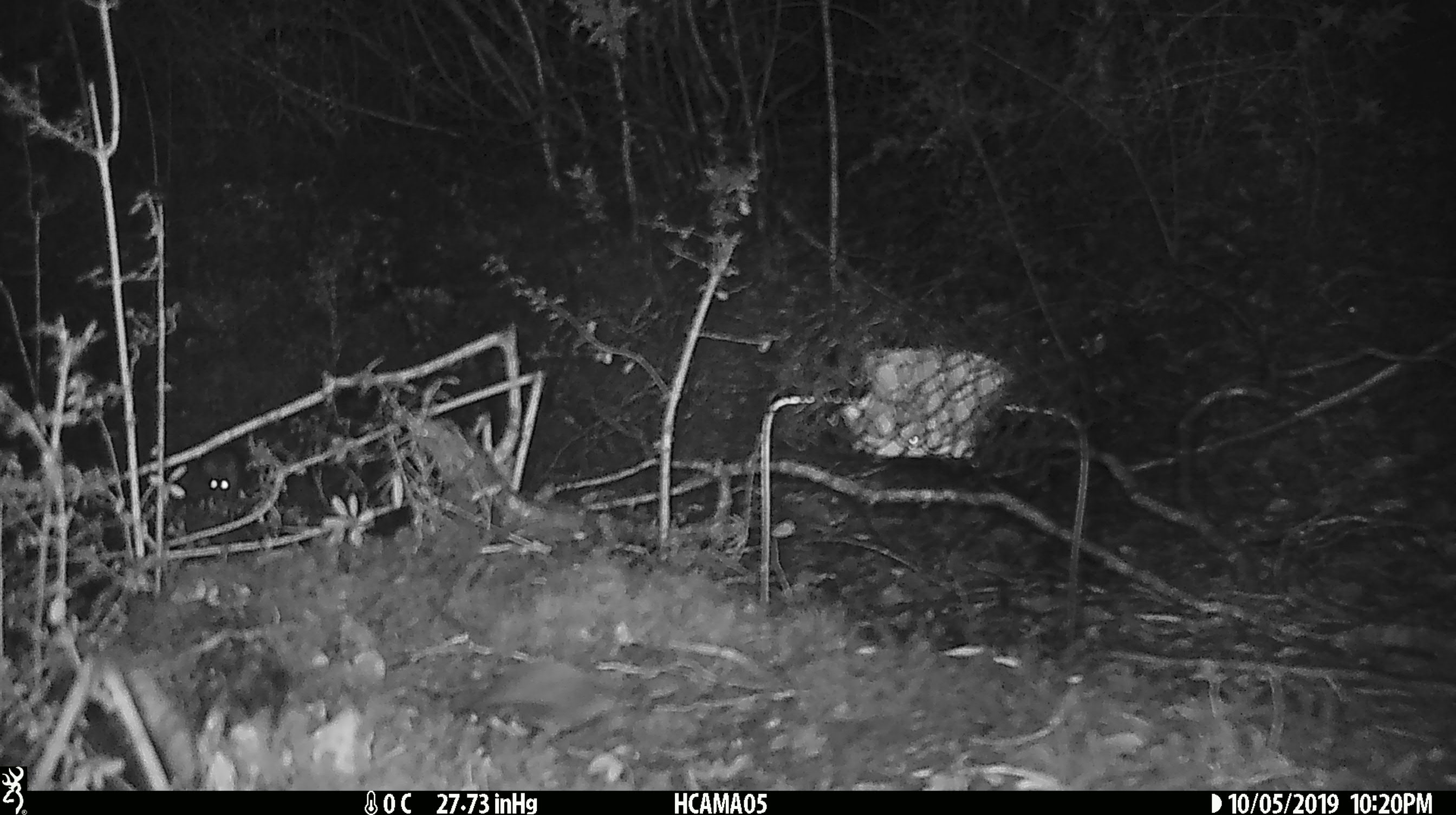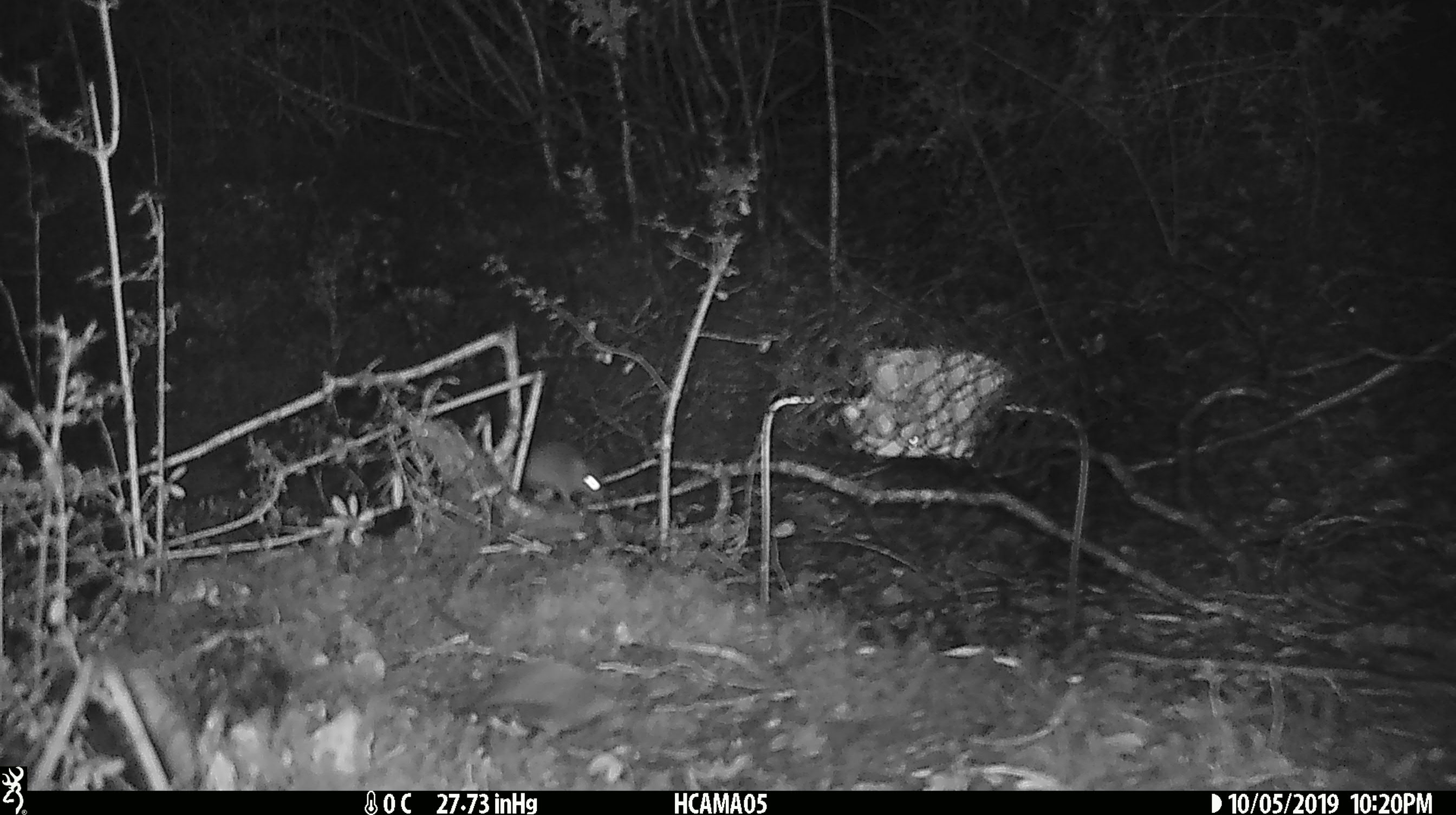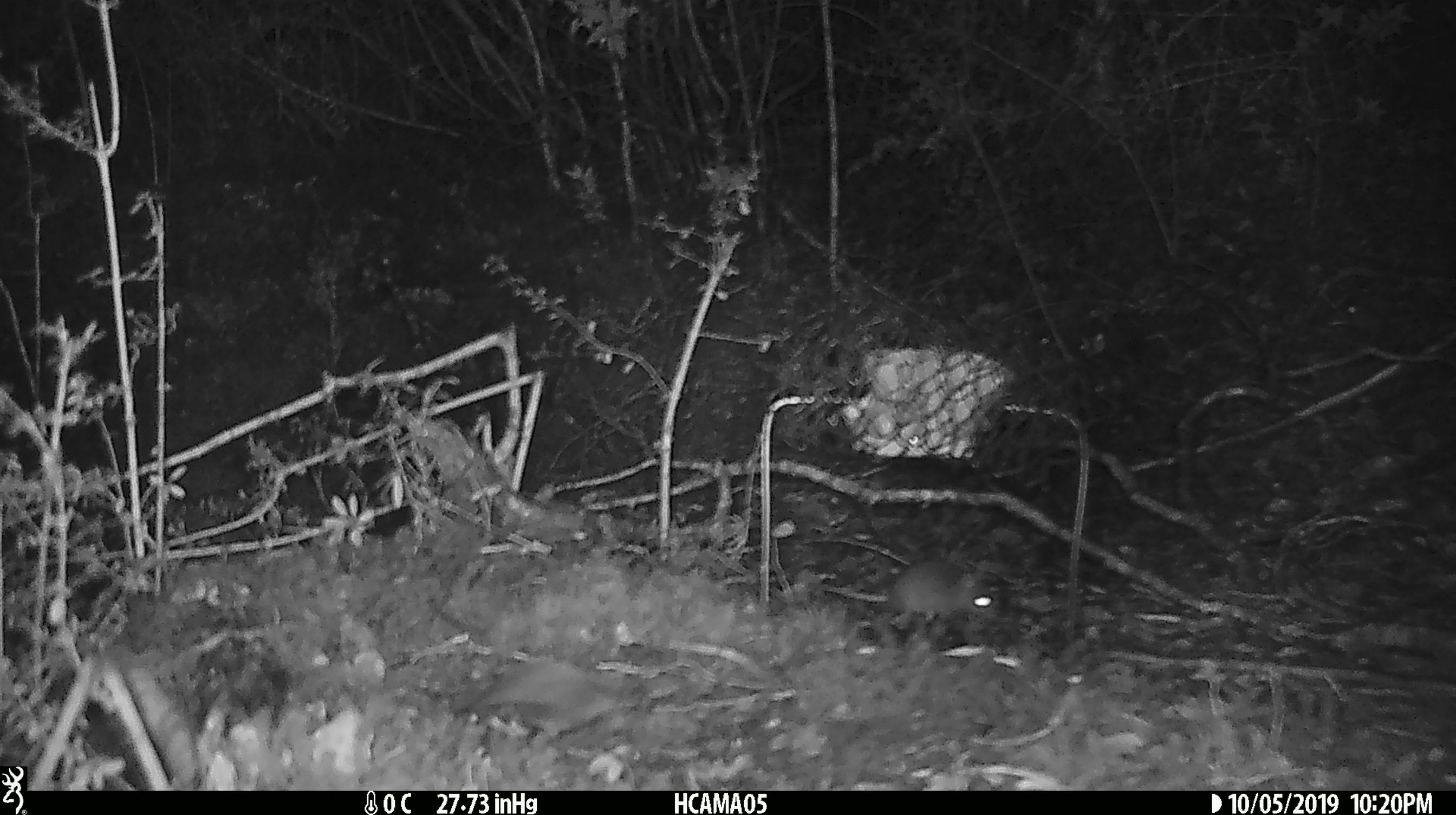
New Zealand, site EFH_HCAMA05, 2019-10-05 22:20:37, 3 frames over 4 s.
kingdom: Animalia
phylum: Chordata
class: Mammalia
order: Rodentia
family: Muridae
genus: Mus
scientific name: Mus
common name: mouse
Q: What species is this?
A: Mouse (Mus).